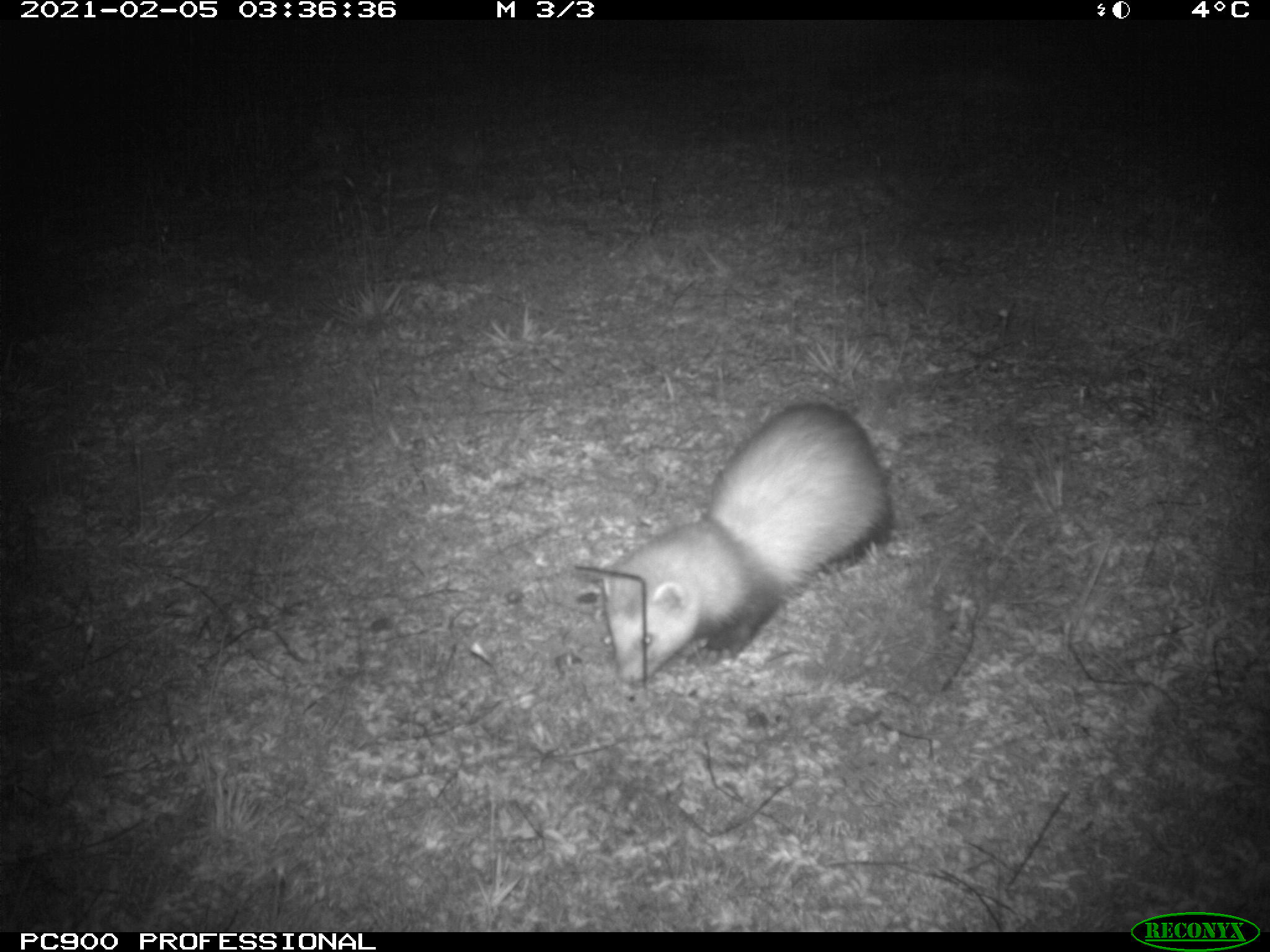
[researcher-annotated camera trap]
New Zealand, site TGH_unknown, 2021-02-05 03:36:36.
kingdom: Animalia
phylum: Chordata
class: Mammalia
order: Carnivora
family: Mustelidae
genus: Mustela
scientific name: Mustela furo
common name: ferret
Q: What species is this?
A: Ferret (Mustela furo).